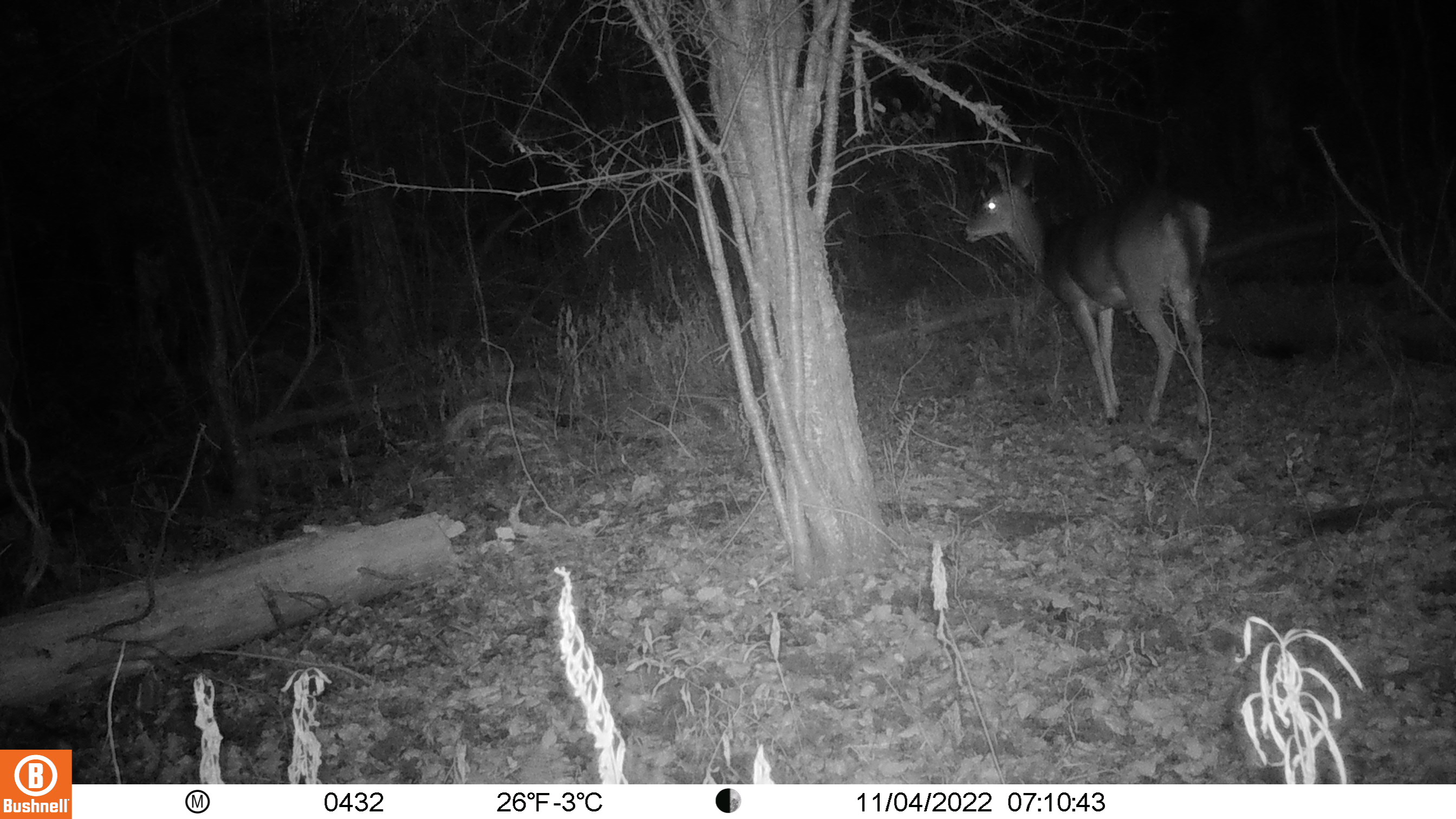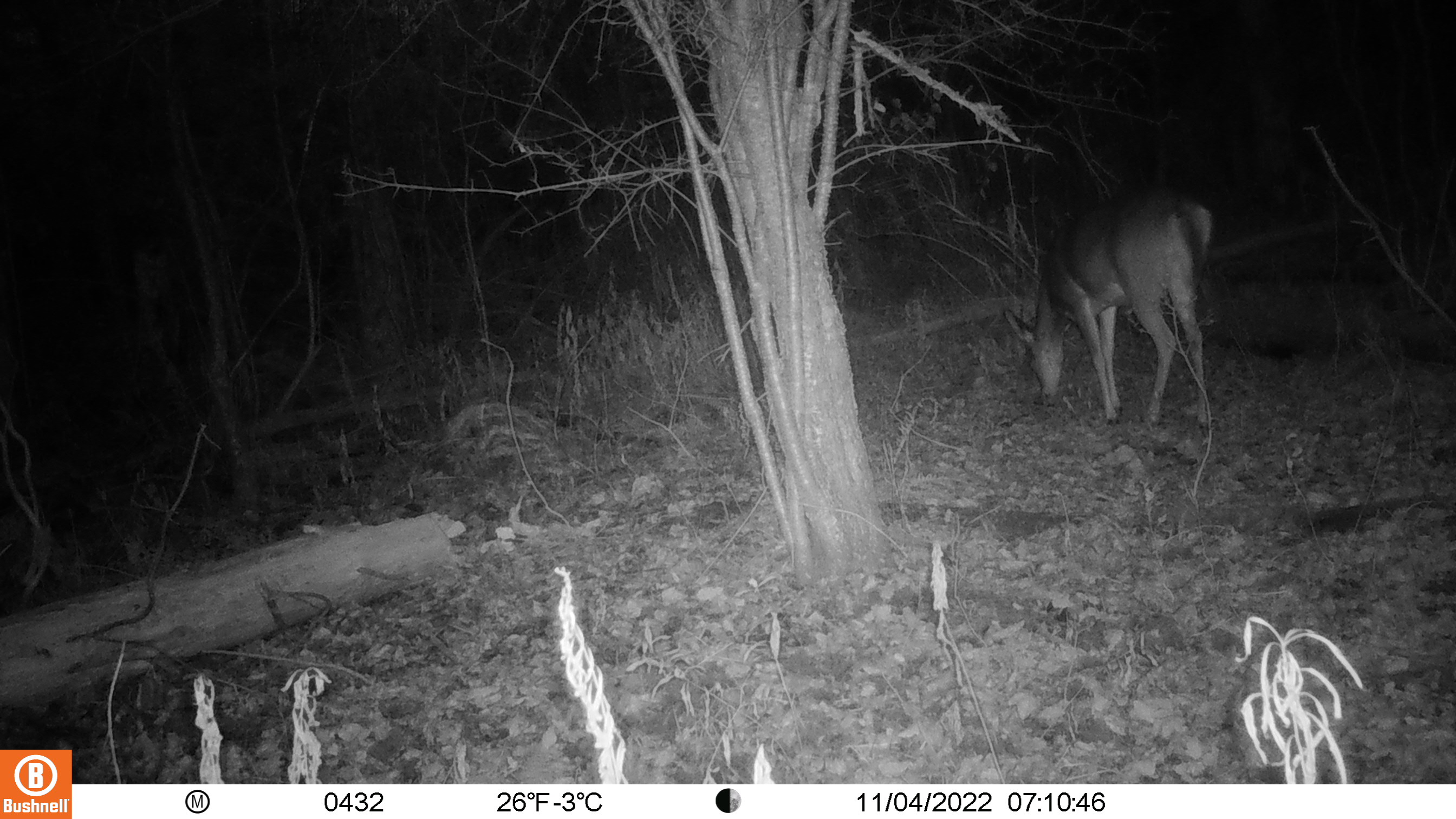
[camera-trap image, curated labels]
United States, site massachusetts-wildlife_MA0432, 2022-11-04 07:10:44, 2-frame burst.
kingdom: Animalia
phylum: Chordata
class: Mammalia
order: Artiodactyla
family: Cervidae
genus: Odocoileus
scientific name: Odocoileus virginianus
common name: white-tailed deer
White-tailed deer (Odocoileus virginianus).